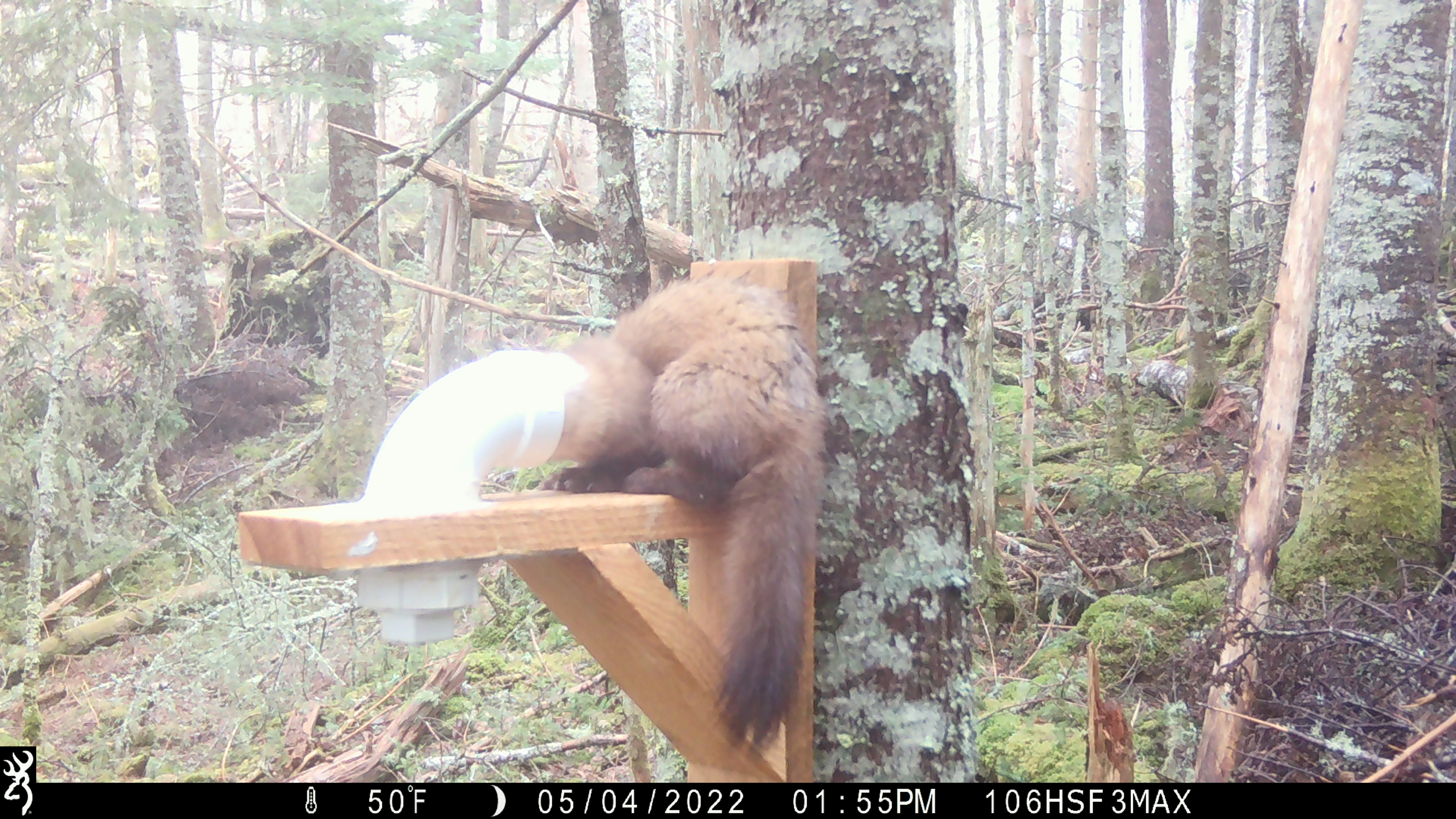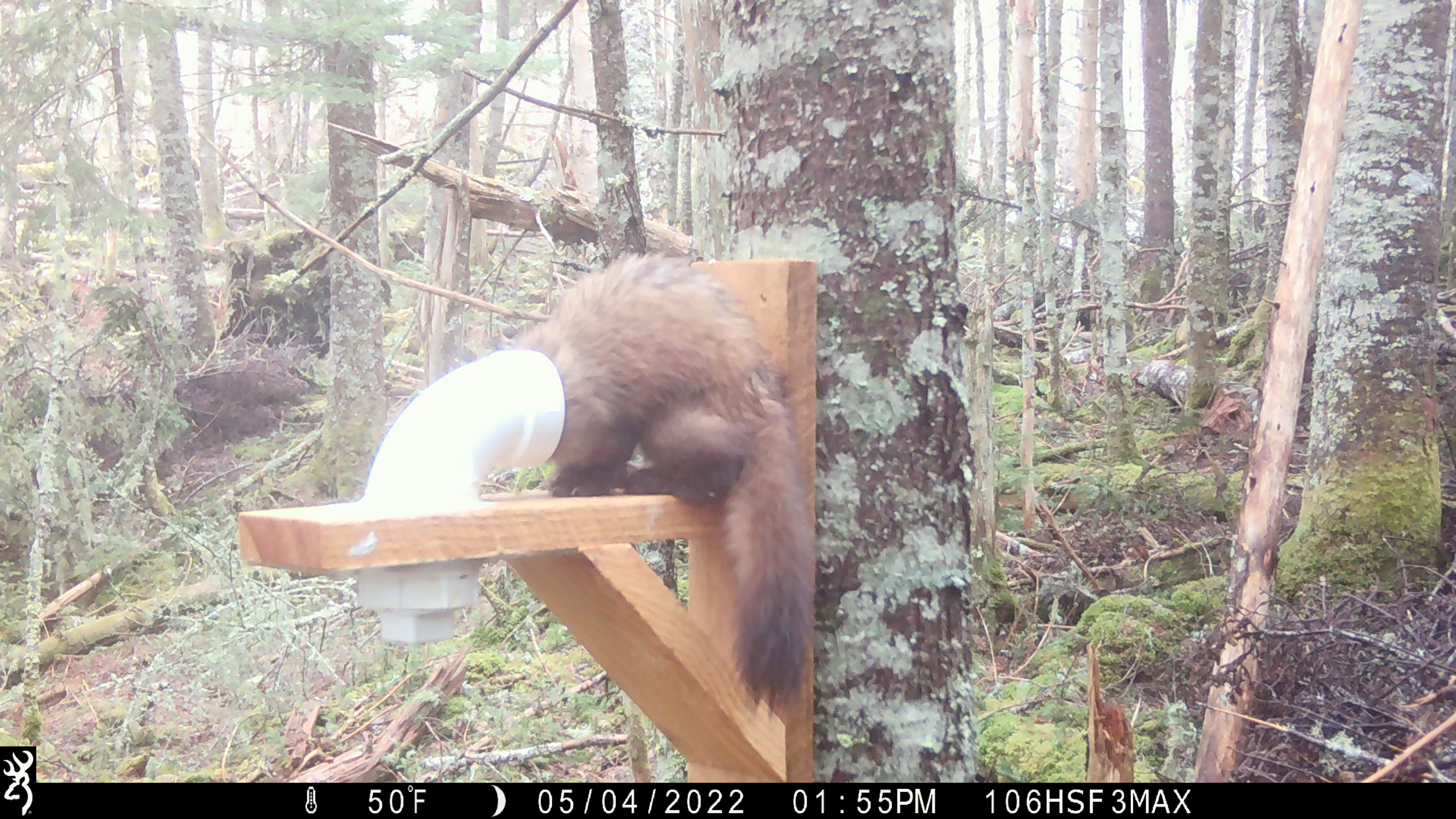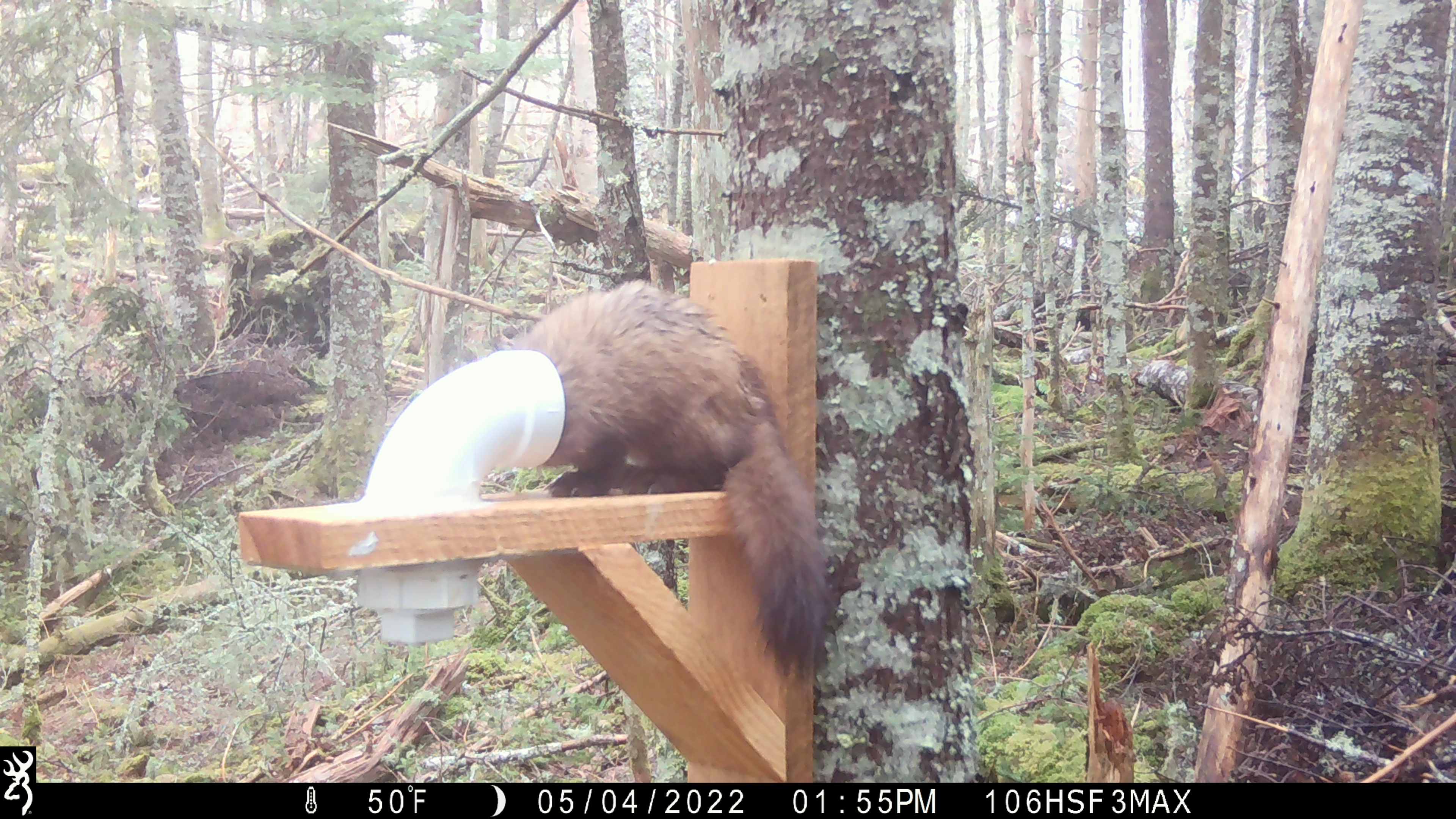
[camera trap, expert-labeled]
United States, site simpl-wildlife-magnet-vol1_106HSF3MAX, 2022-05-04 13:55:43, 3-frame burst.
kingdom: Animalia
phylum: Chordata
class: Mammalia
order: Carnivora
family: Mustelidae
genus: Martes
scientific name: Martes americana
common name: american marten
American marten (Martes americana).